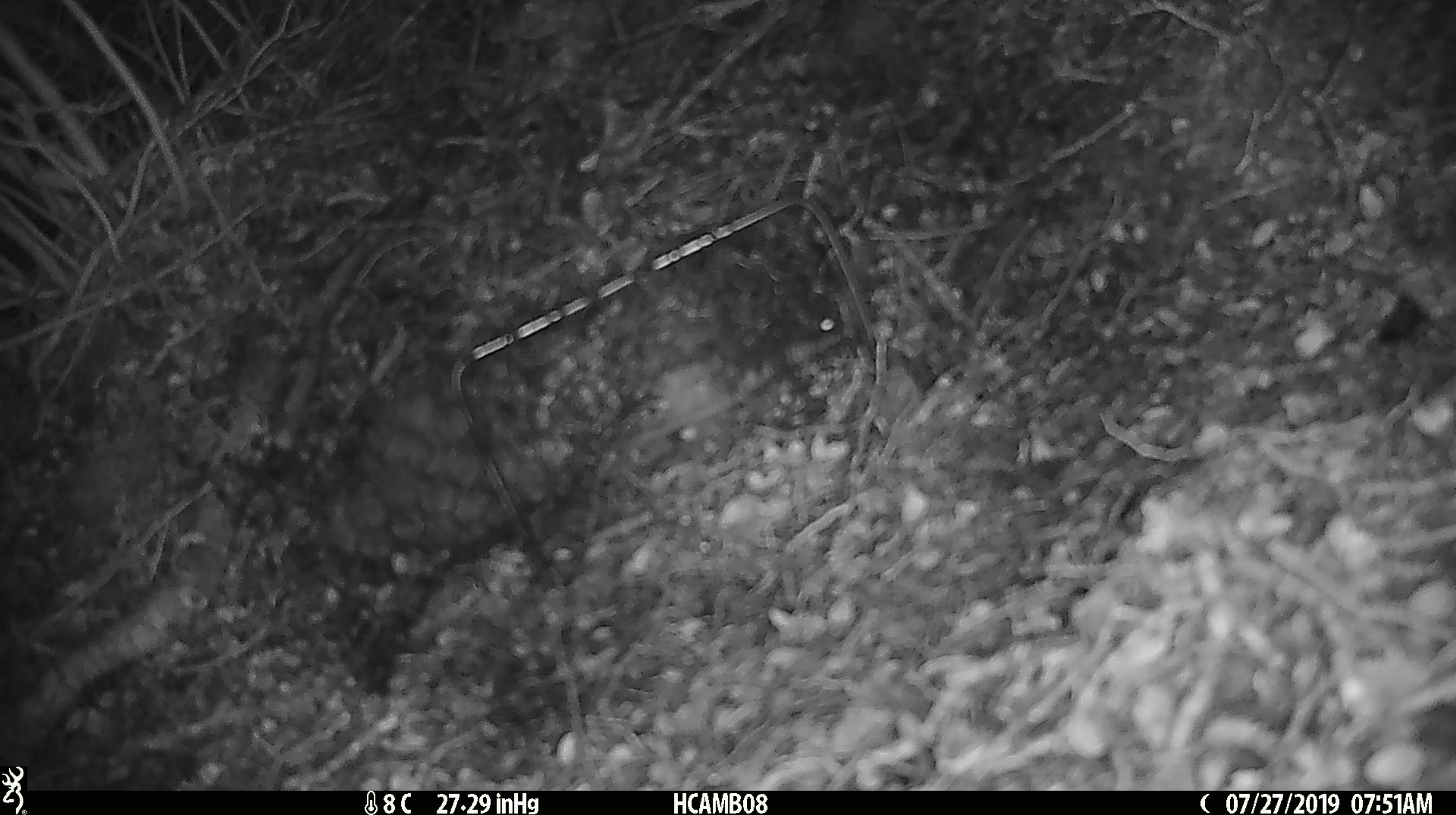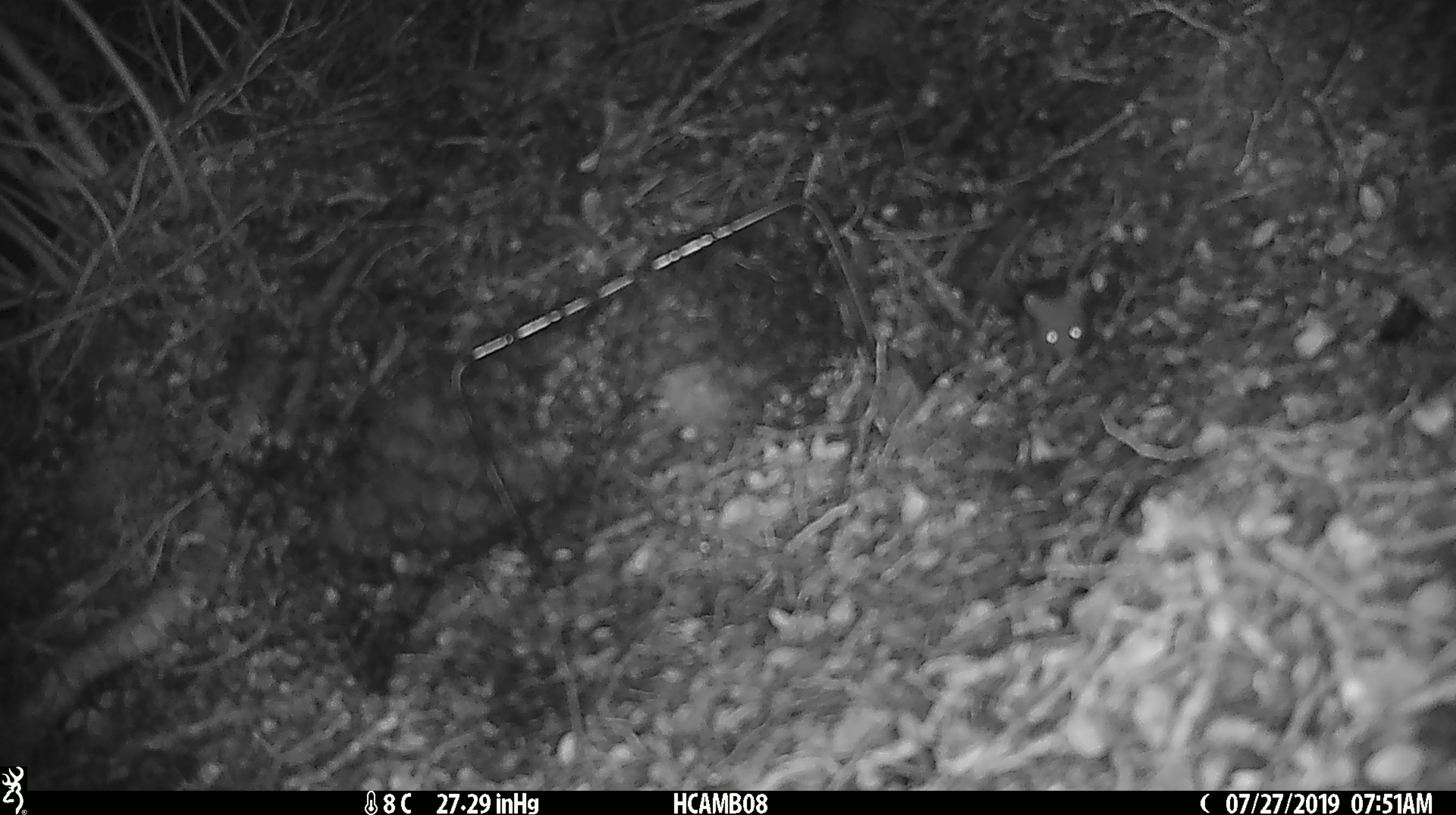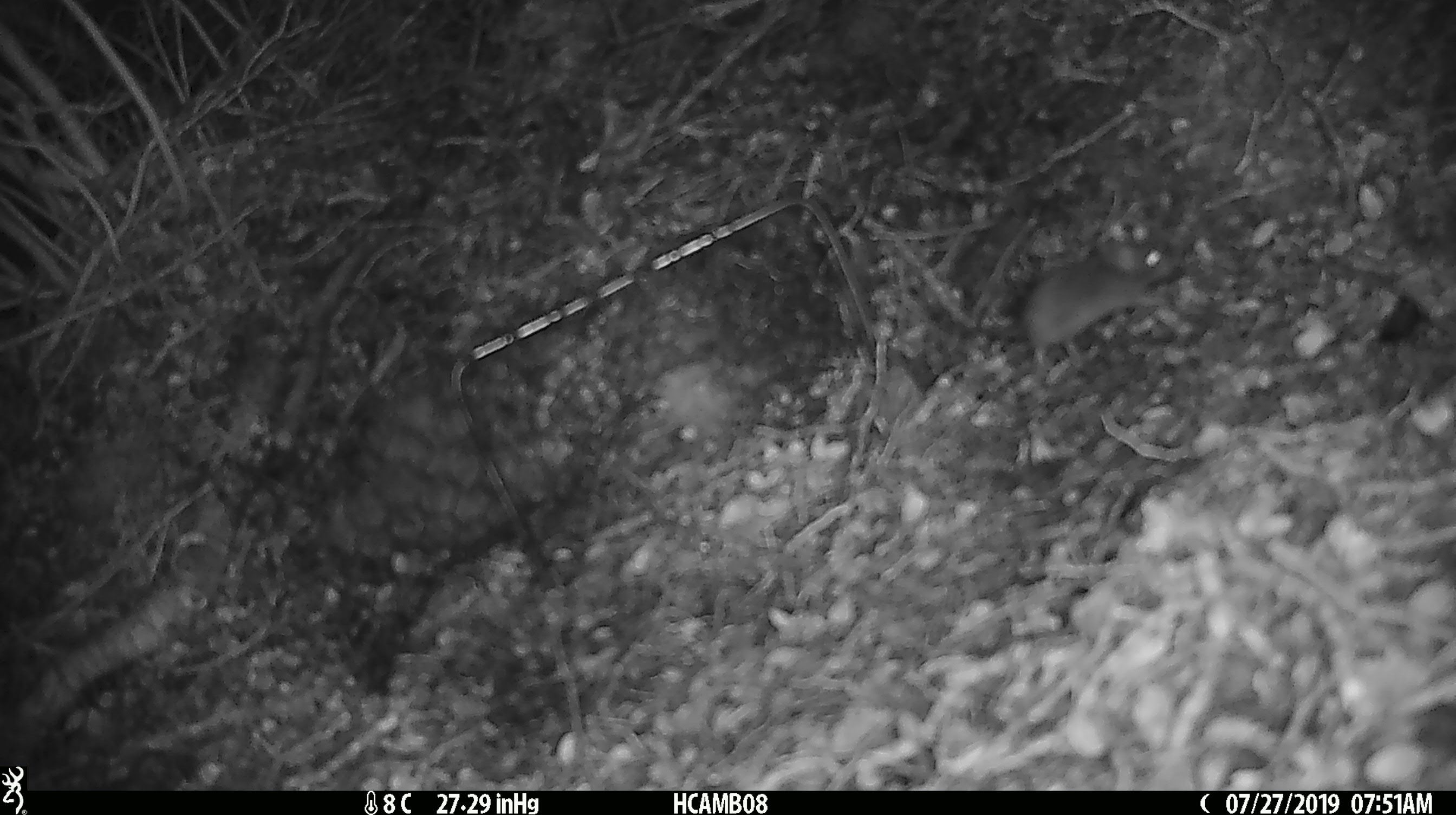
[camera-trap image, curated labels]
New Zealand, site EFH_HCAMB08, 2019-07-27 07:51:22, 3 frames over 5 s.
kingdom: Animalia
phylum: Chordata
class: Mammalia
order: Rodentia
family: Muridae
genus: Mus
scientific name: Mus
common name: mouse